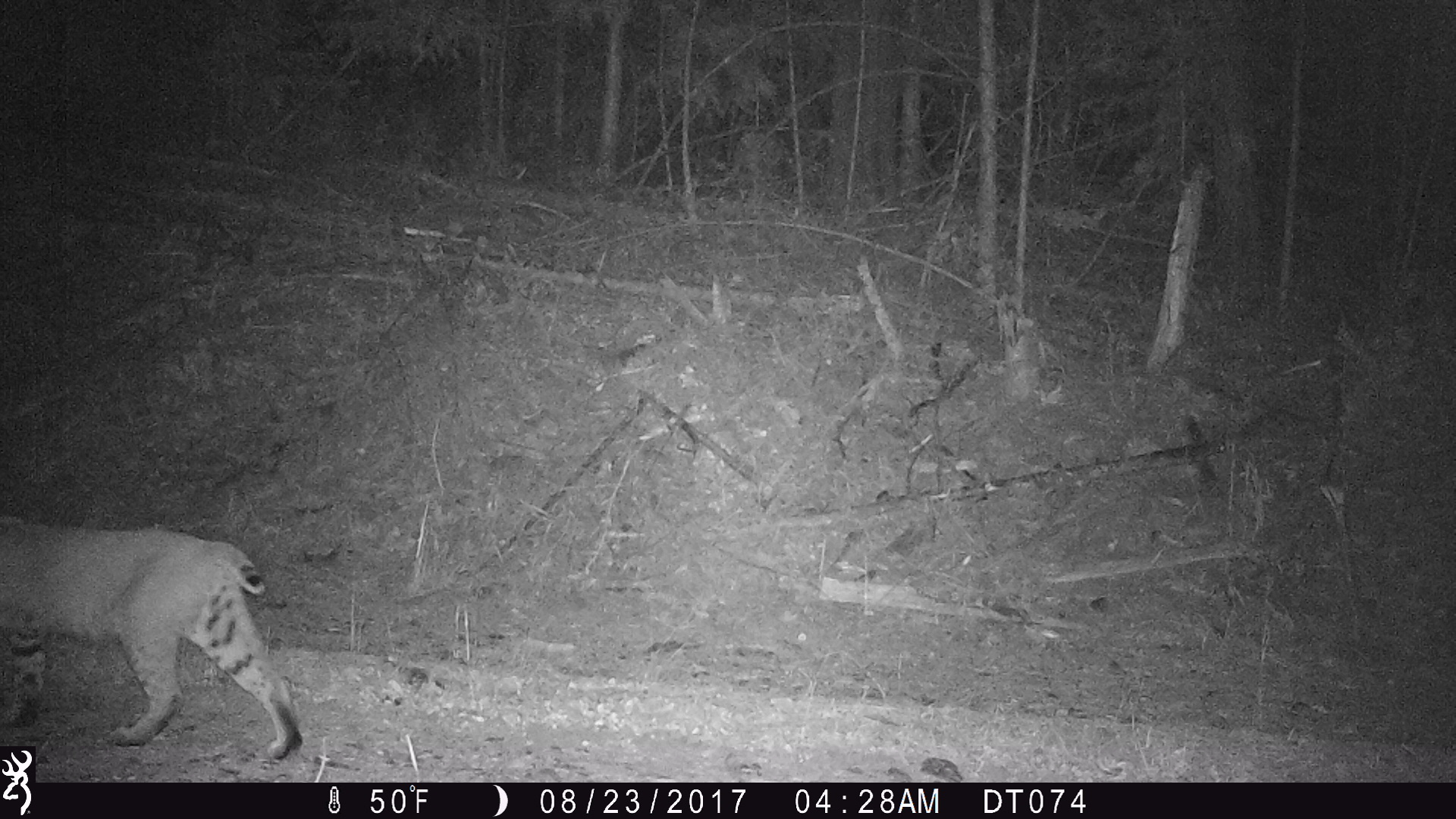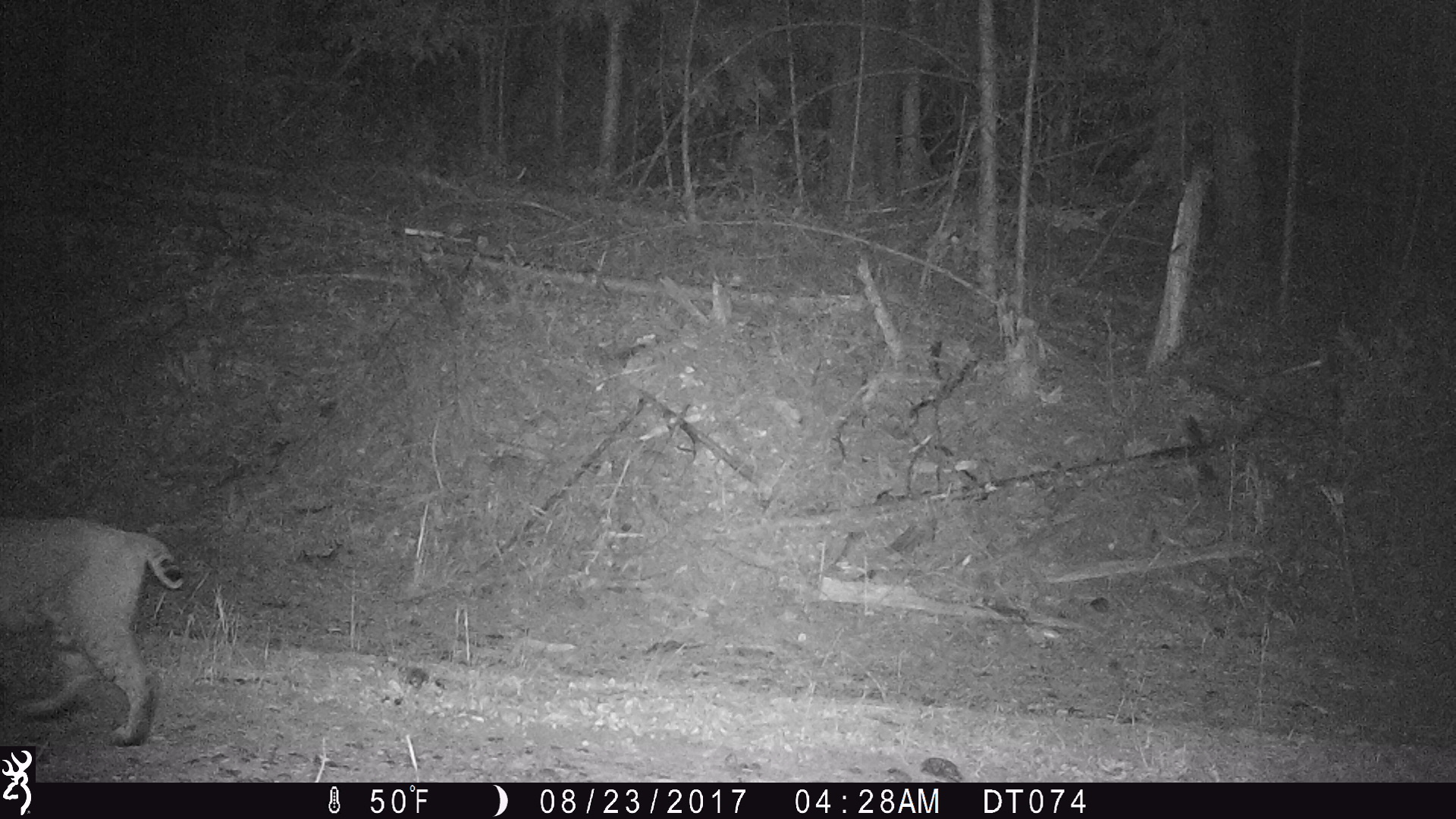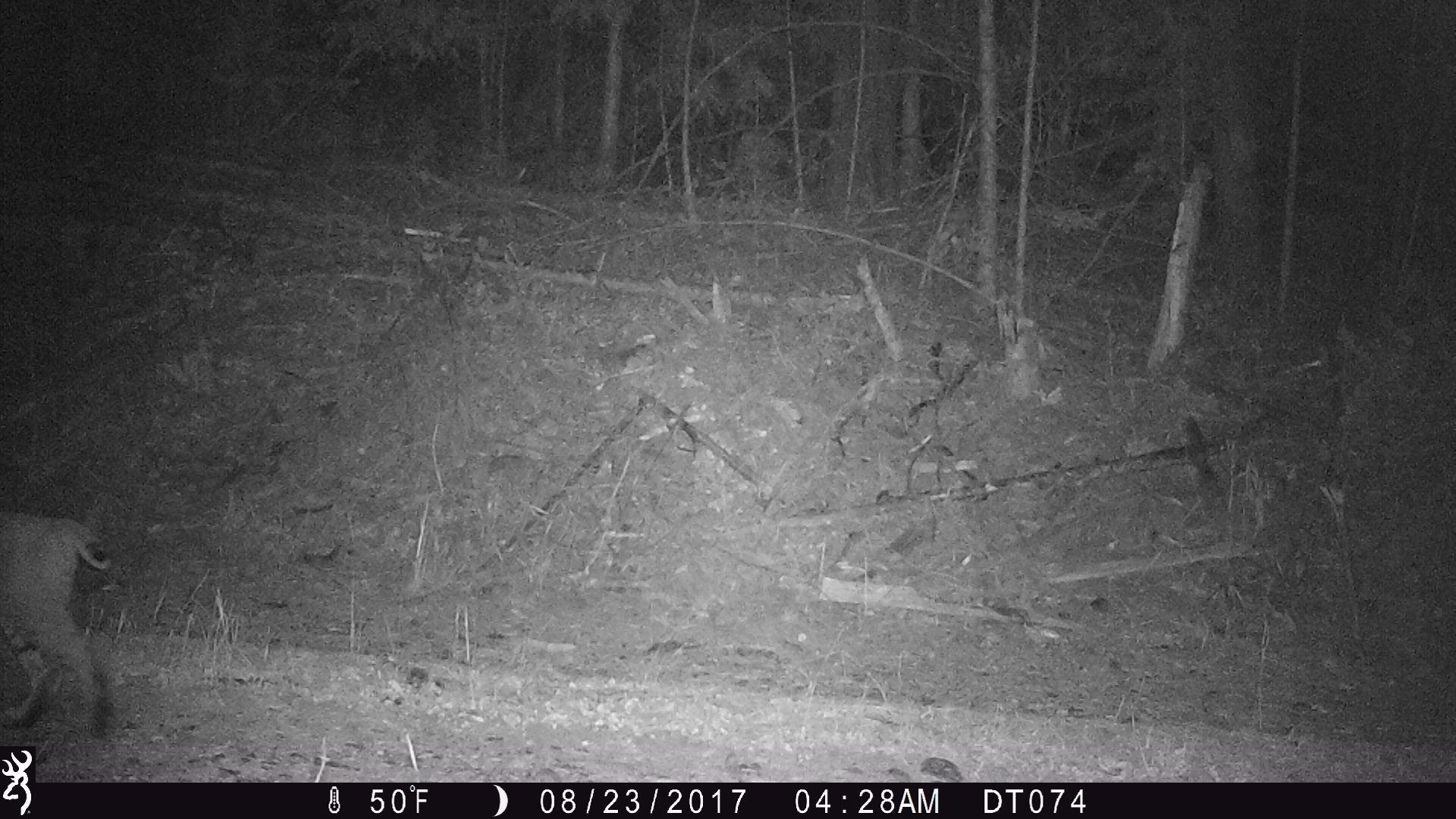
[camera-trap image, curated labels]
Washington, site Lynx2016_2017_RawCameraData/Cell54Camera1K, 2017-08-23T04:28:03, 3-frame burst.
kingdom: Animalia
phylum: Chordata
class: Mammalia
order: Carnivora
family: Felidae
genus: Lynx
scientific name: Lynx rufus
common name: bobcat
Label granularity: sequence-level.